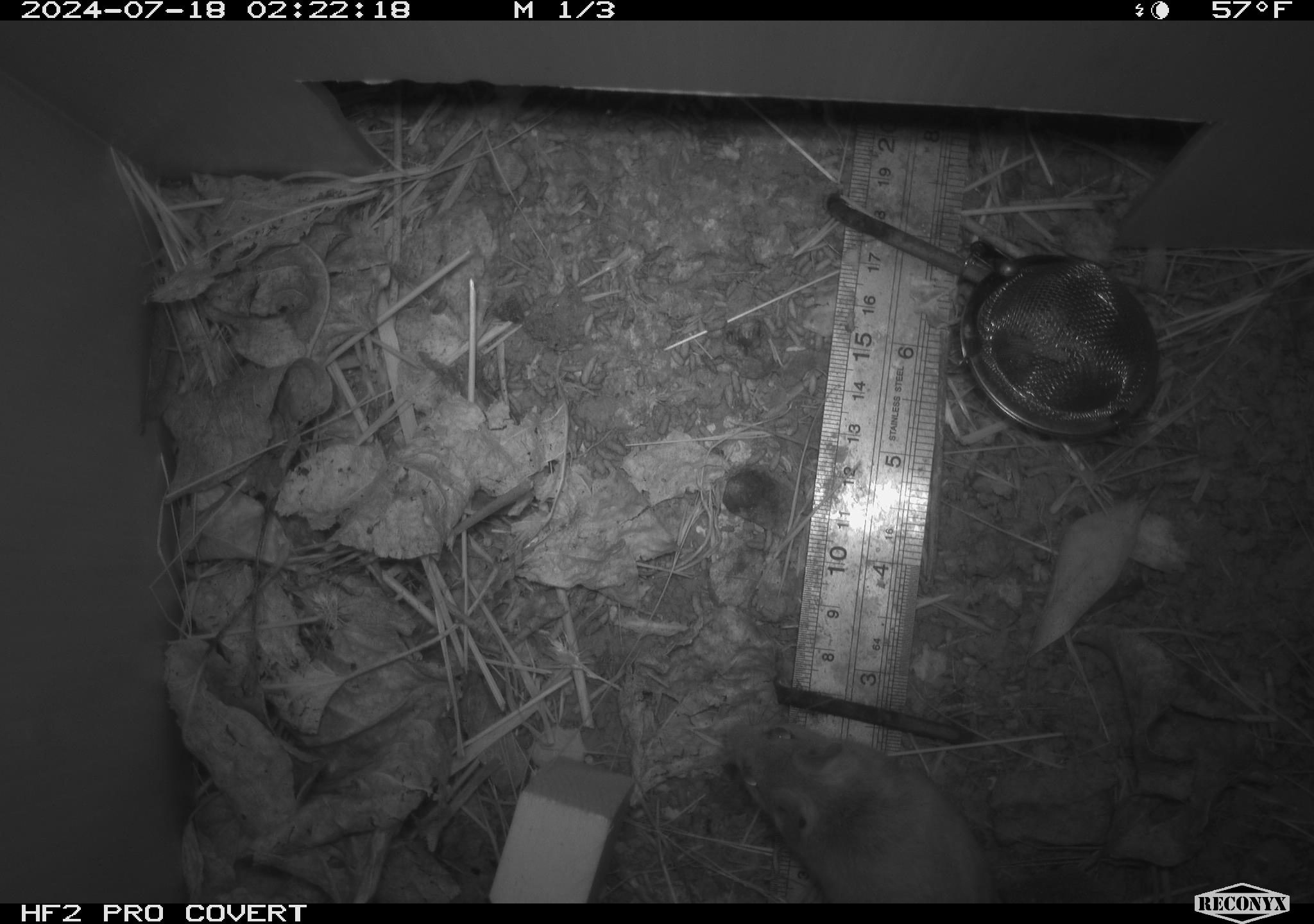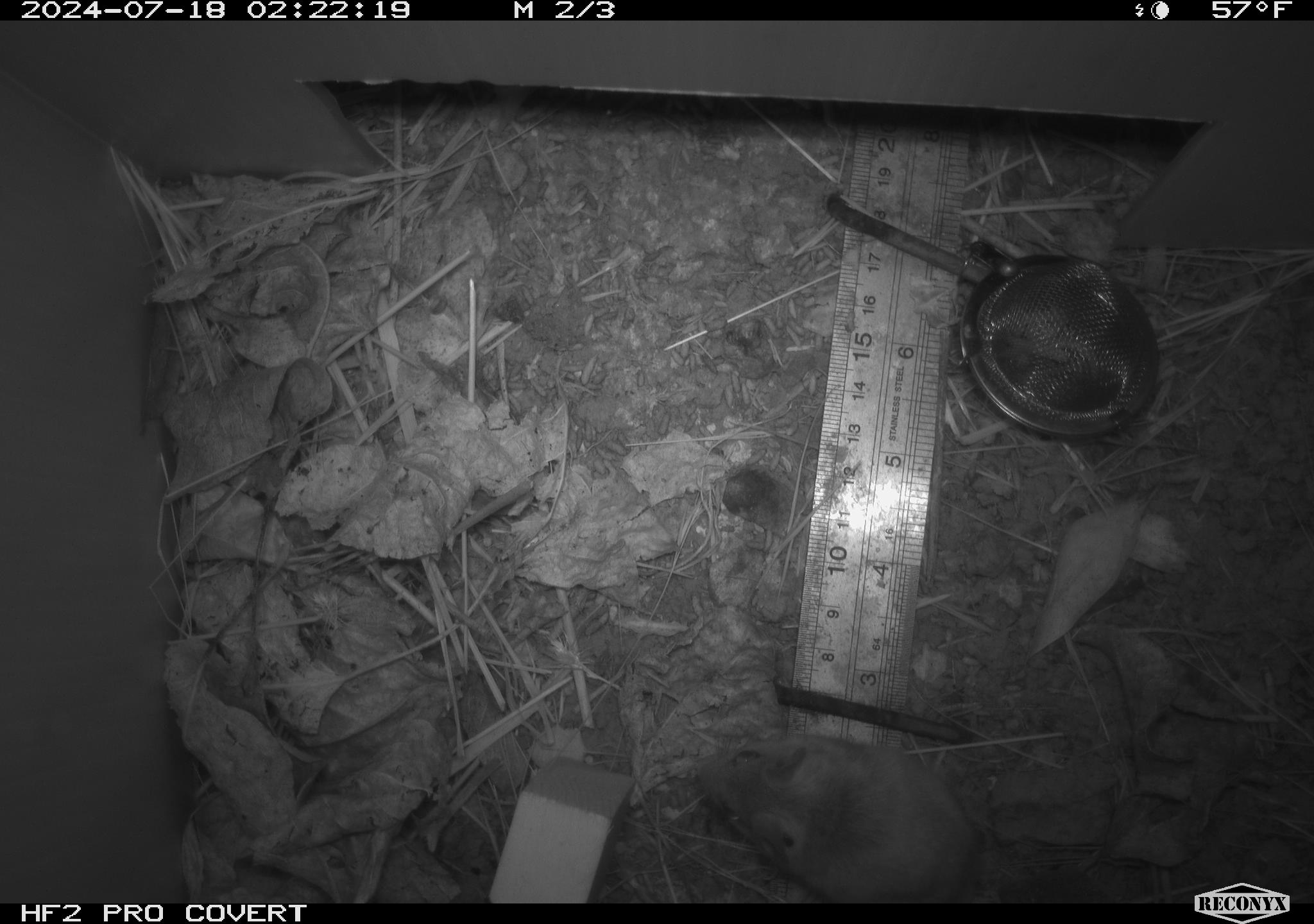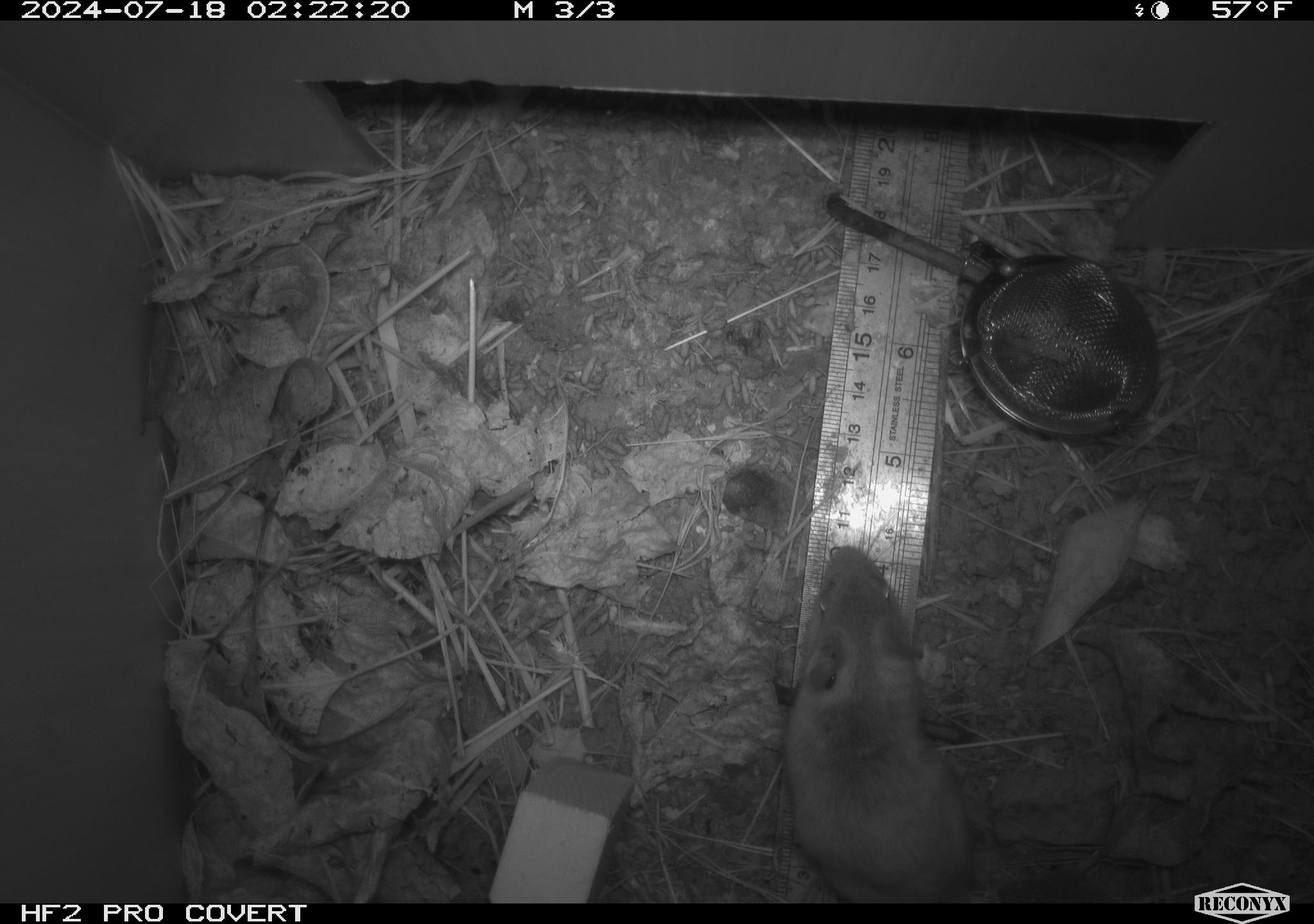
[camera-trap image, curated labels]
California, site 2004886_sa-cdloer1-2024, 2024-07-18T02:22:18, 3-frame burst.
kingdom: Animalia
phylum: Chordata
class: Mammalia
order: Rodentia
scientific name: Rodentia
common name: mouse species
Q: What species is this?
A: Mouse species (Rodentia).